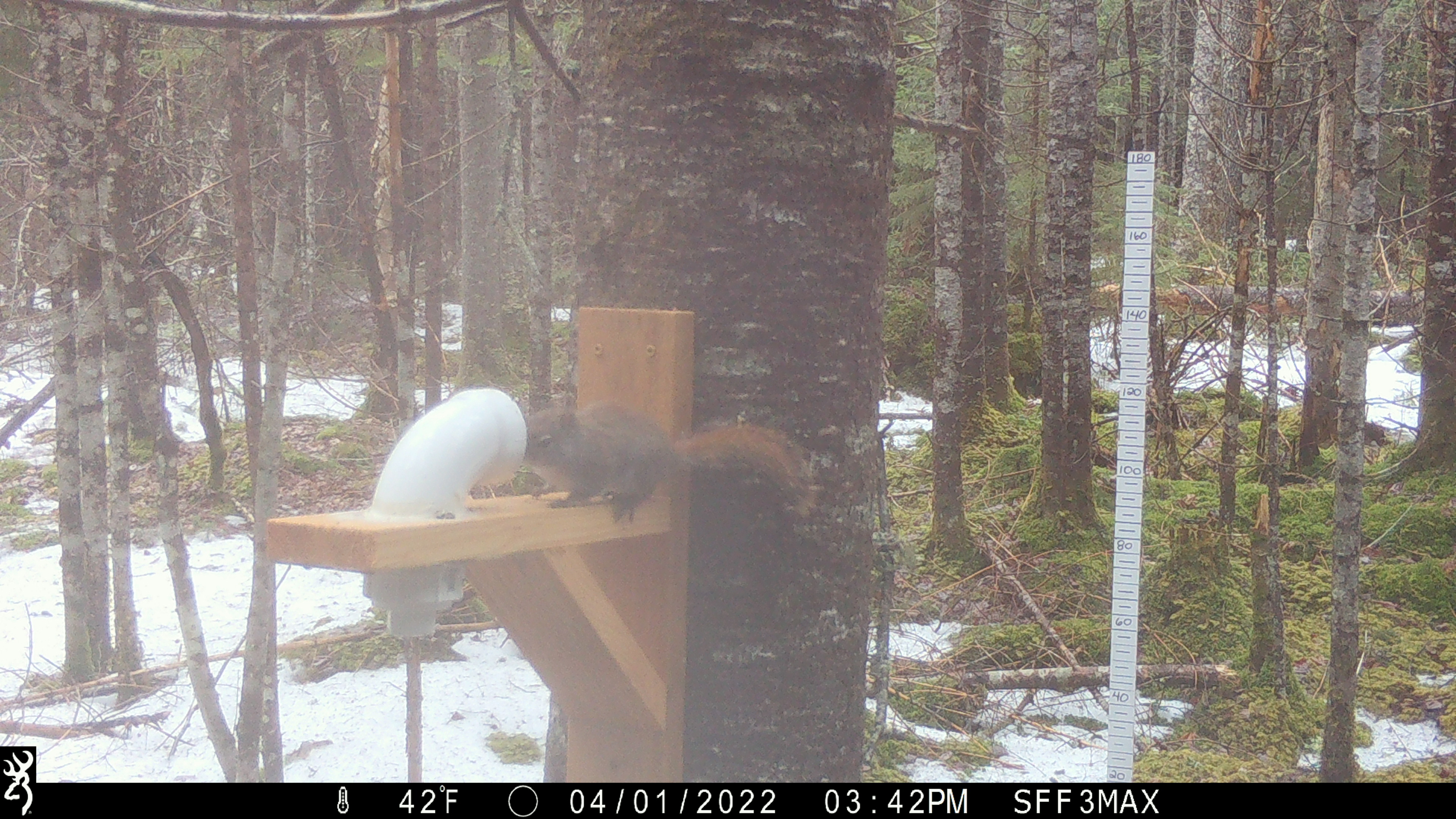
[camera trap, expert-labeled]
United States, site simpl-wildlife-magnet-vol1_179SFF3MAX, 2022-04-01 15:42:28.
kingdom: Animalia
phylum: Chordata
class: Mammalia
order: Rodentia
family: Sciuridae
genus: Tamiasciurus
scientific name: Tamiasciurus hudsonicus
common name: red squirrel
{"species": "red squirrel (Tamiasciurus hudsonicus)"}